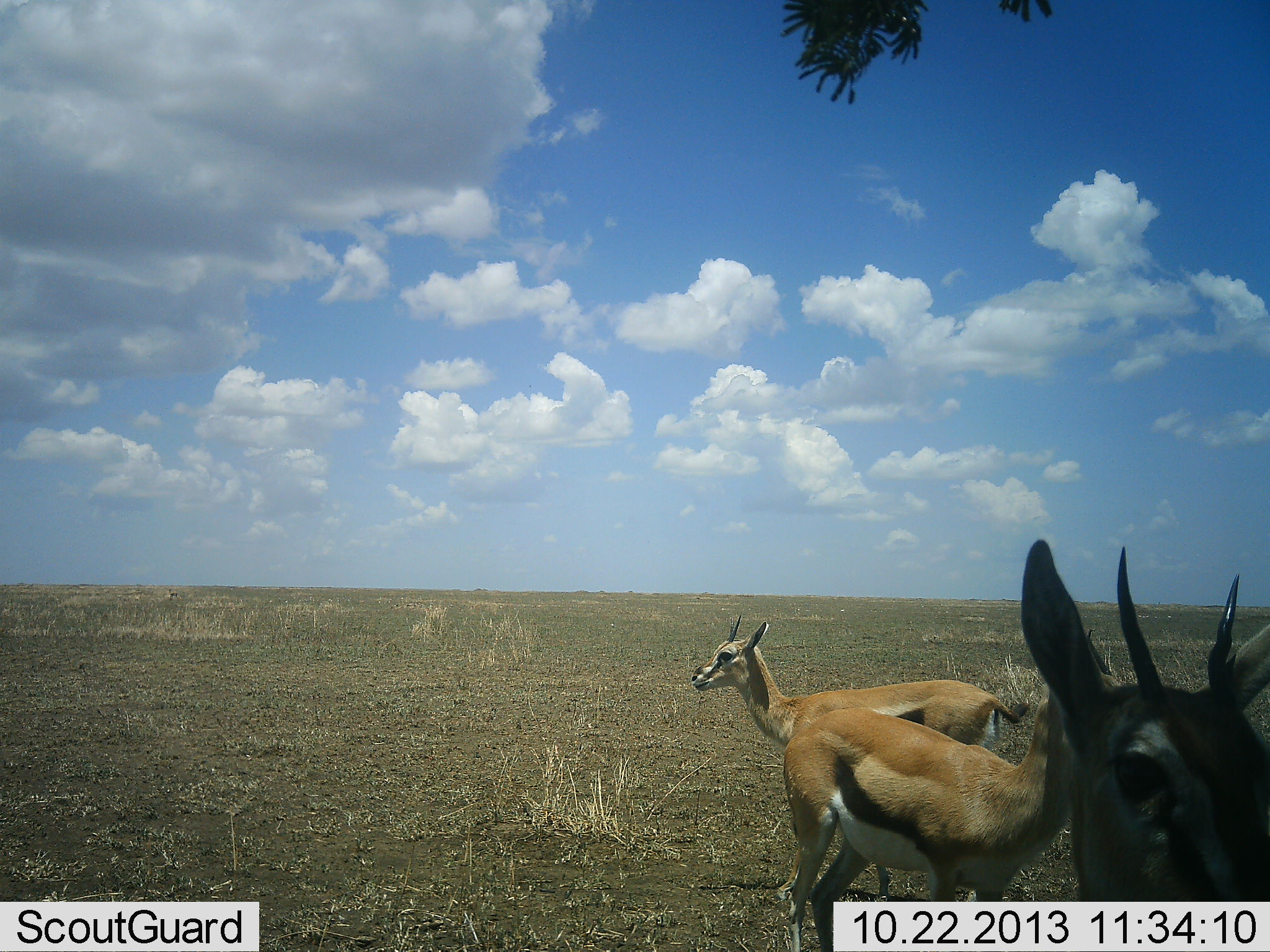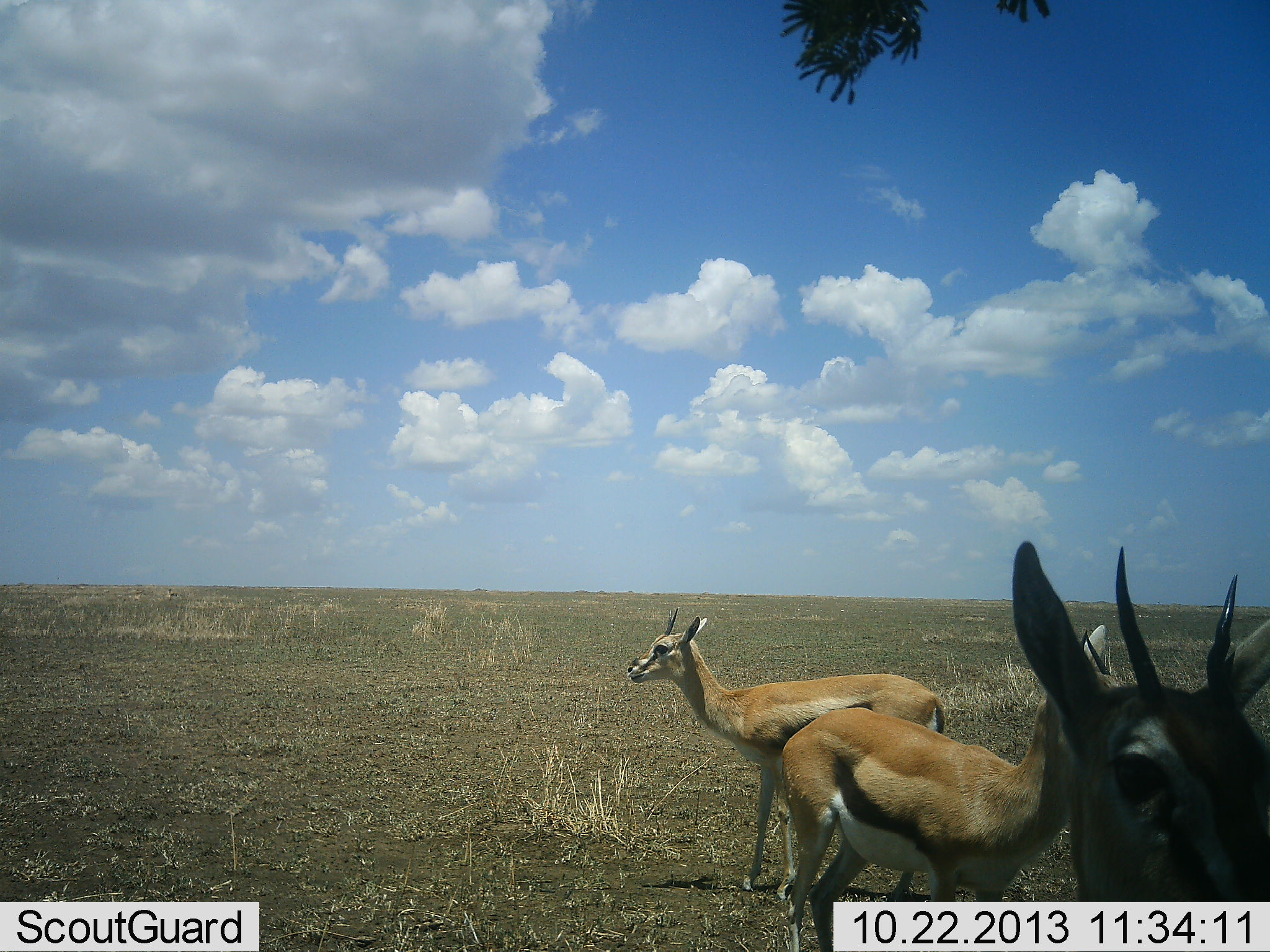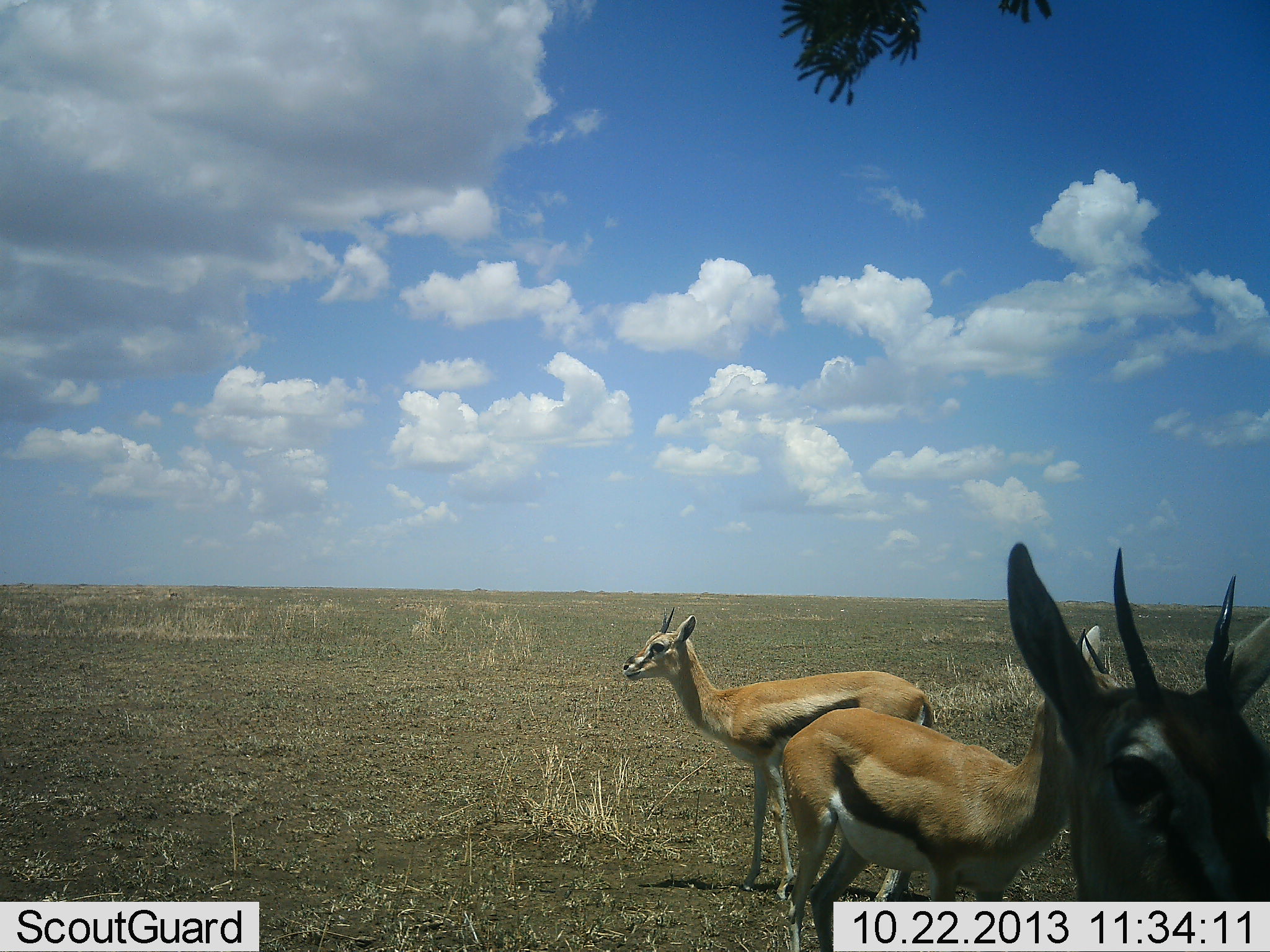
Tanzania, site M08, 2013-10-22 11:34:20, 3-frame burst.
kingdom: Animalia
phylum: Chordata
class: Mammalia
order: Artiodactyla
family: Bovidae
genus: Eudorcas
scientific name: Eudorcas thomsonii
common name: thomson's gazelle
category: gazellethomsons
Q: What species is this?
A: Gazellethomsons (thomson's gazelle) (Eudorcas thomsonii).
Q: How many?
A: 3.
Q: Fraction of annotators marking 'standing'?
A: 82%.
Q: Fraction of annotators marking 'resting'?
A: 0%.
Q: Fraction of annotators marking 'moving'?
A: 64%.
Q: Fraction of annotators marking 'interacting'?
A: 0%.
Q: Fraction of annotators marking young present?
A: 0%.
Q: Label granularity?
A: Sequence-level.